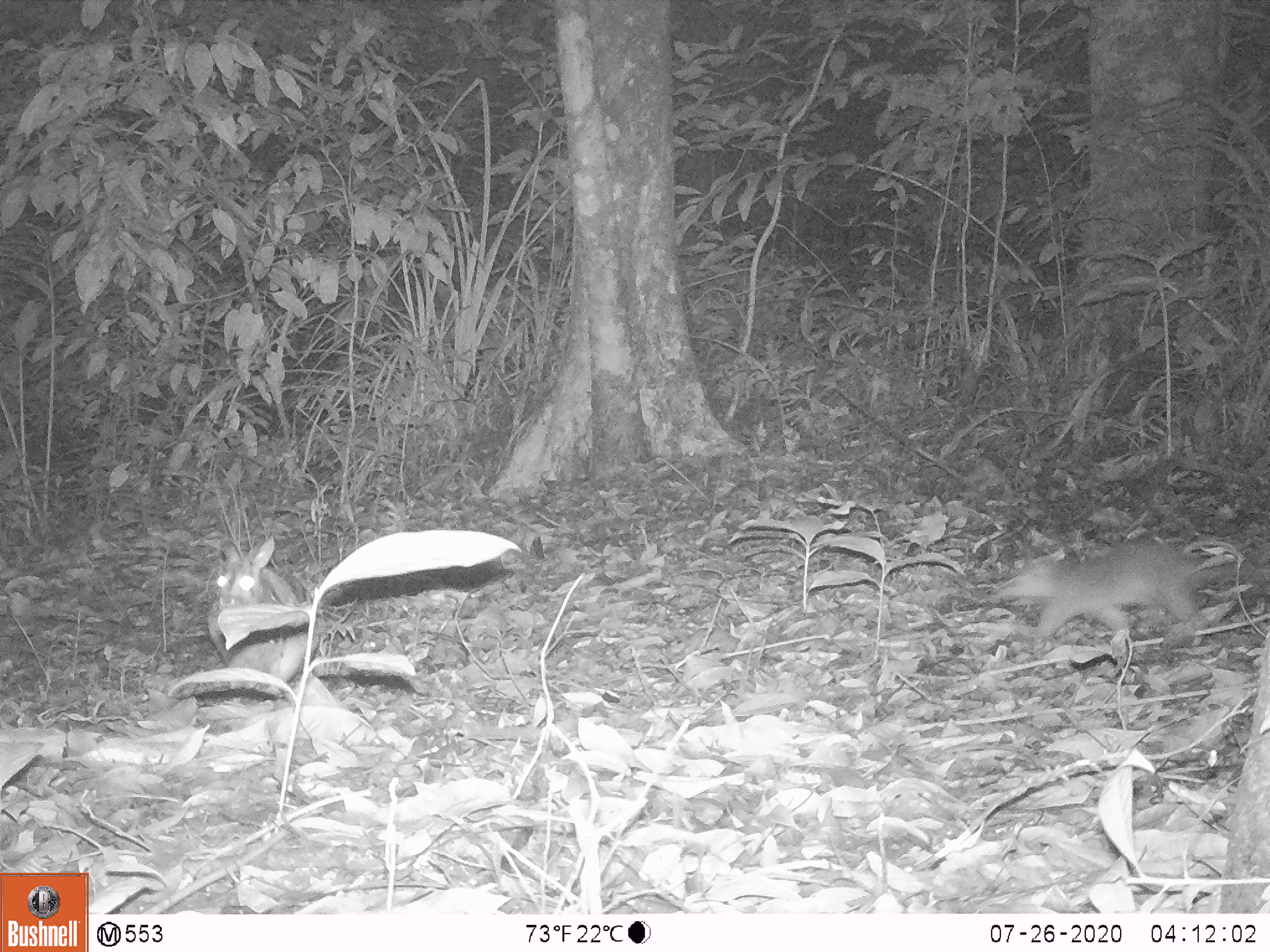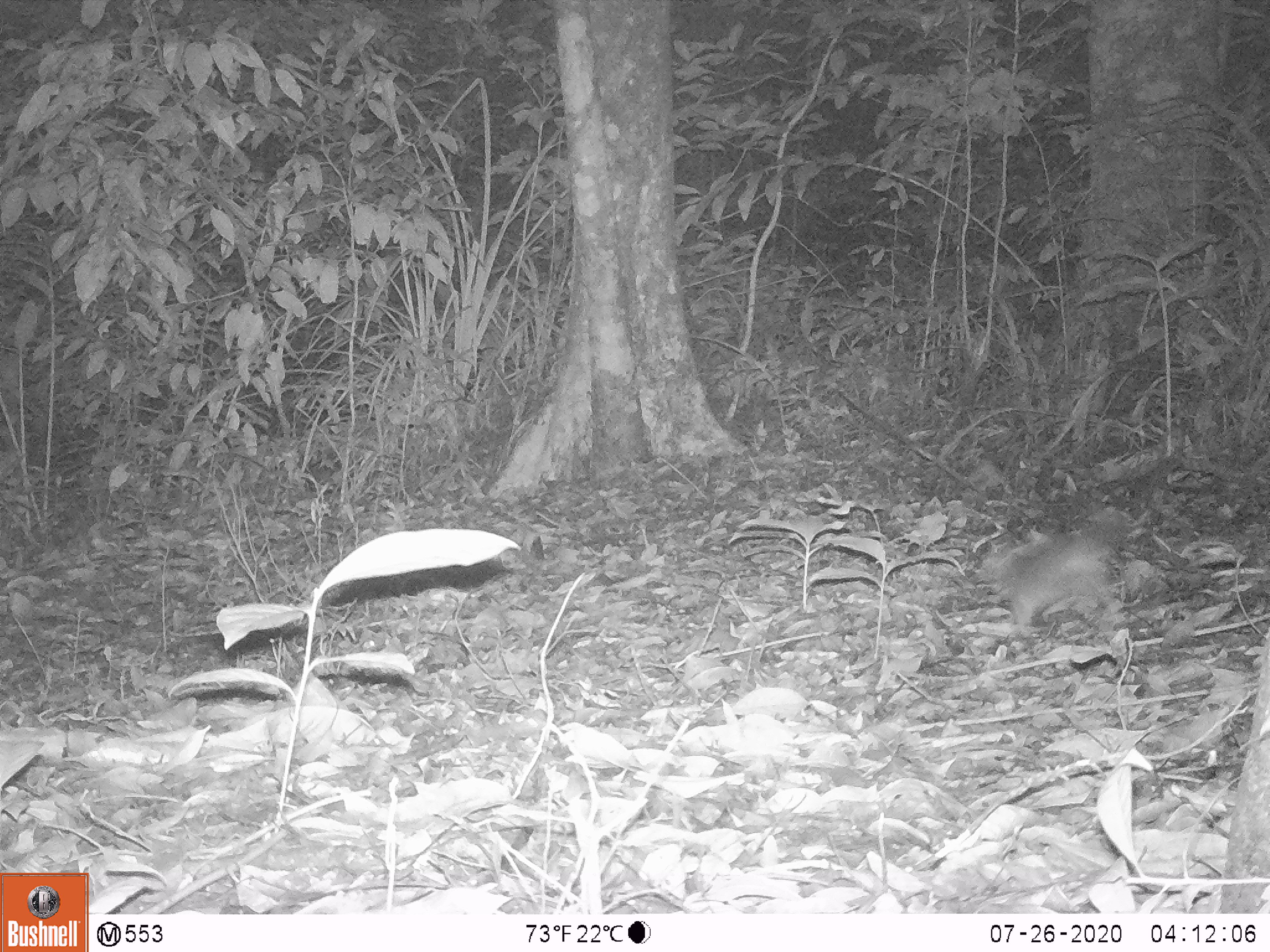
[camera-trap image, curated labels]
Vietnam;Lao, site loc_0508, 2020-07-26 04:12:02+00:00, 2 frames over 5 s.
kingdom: Animalia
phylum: Chordata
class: Mammalia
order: Lagomorpha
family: Leporidae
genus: Nesolagus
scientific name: Nesolagus timminsi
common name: annamite striped rabbit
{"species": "annamite striped rabbit (Nesolagus timminsi)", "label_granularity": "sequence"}